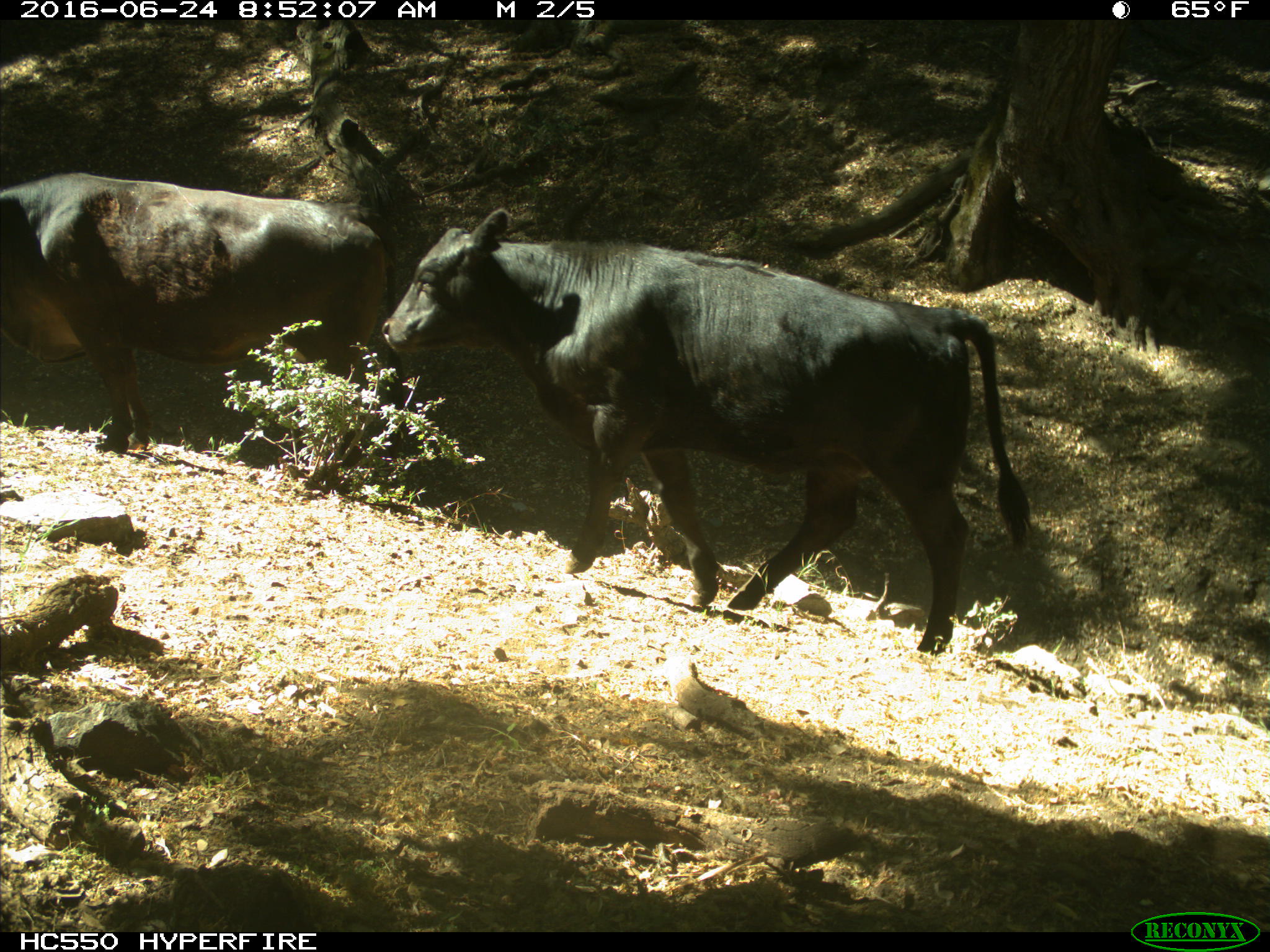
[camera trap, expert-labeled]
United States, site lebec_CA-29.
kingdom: Animalia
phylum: Chordata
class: Mammalia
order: Artiodactyla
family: Bovidae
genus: Bos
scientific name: Bos taurus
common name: domestic cow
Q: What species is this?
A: Bos taurus (domestic cow).